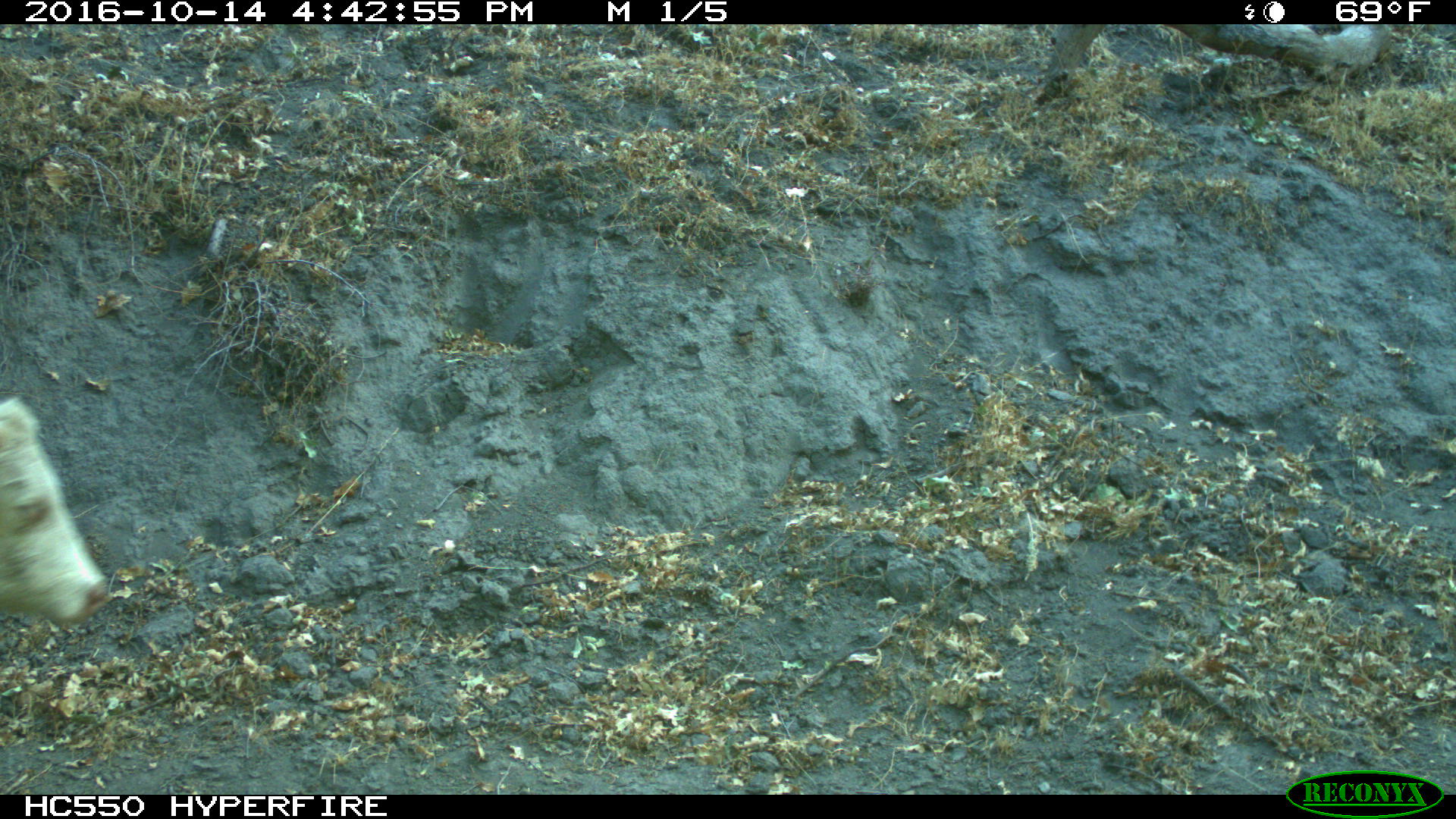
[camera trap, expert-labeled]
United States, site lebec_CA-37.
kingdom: Animalia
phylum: Chordata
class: Mammalia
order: Artiodactyla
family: Bovidae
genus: Bos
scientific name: Bos taurus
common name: domestic cow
Bos taurus (domestic cow).